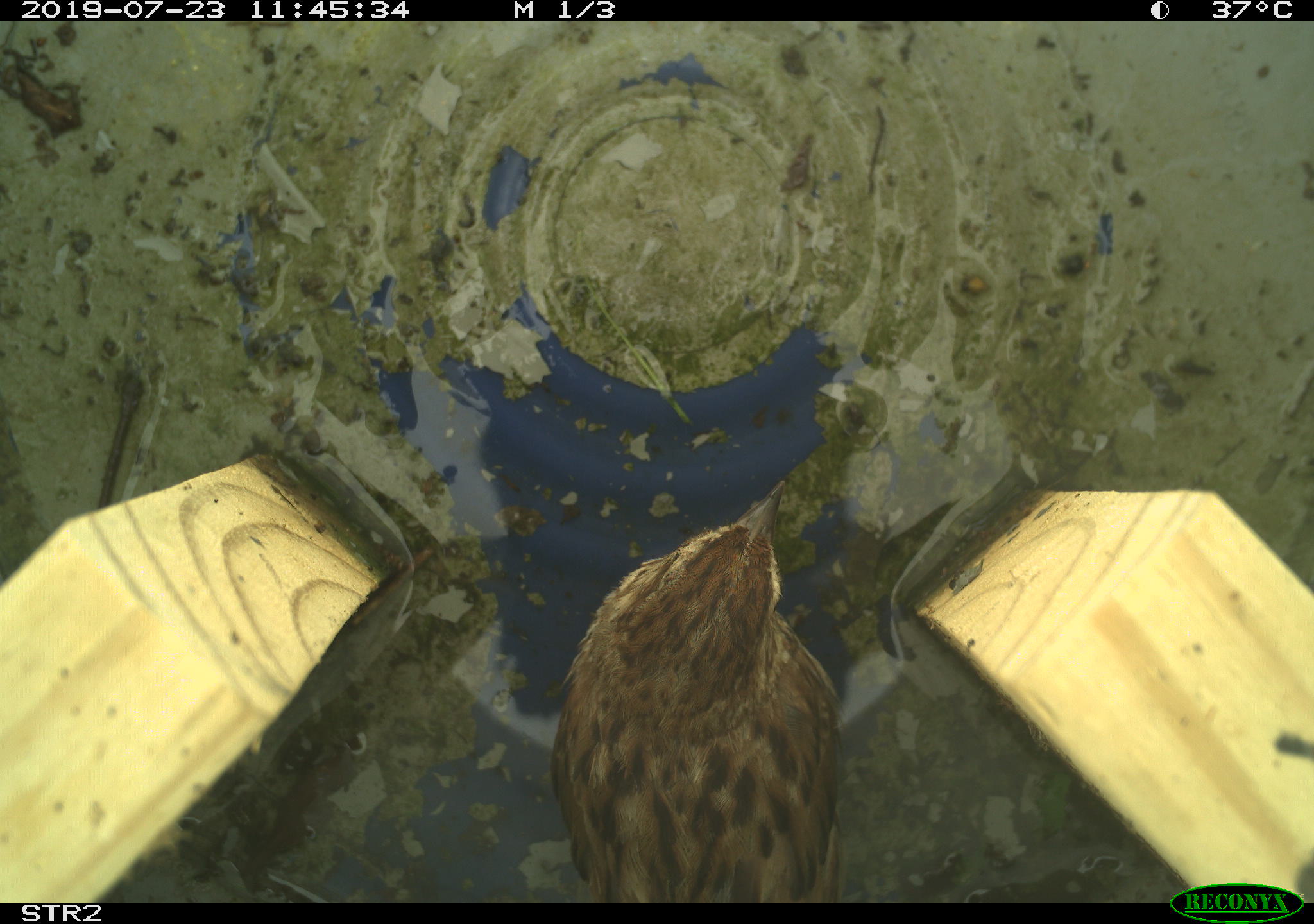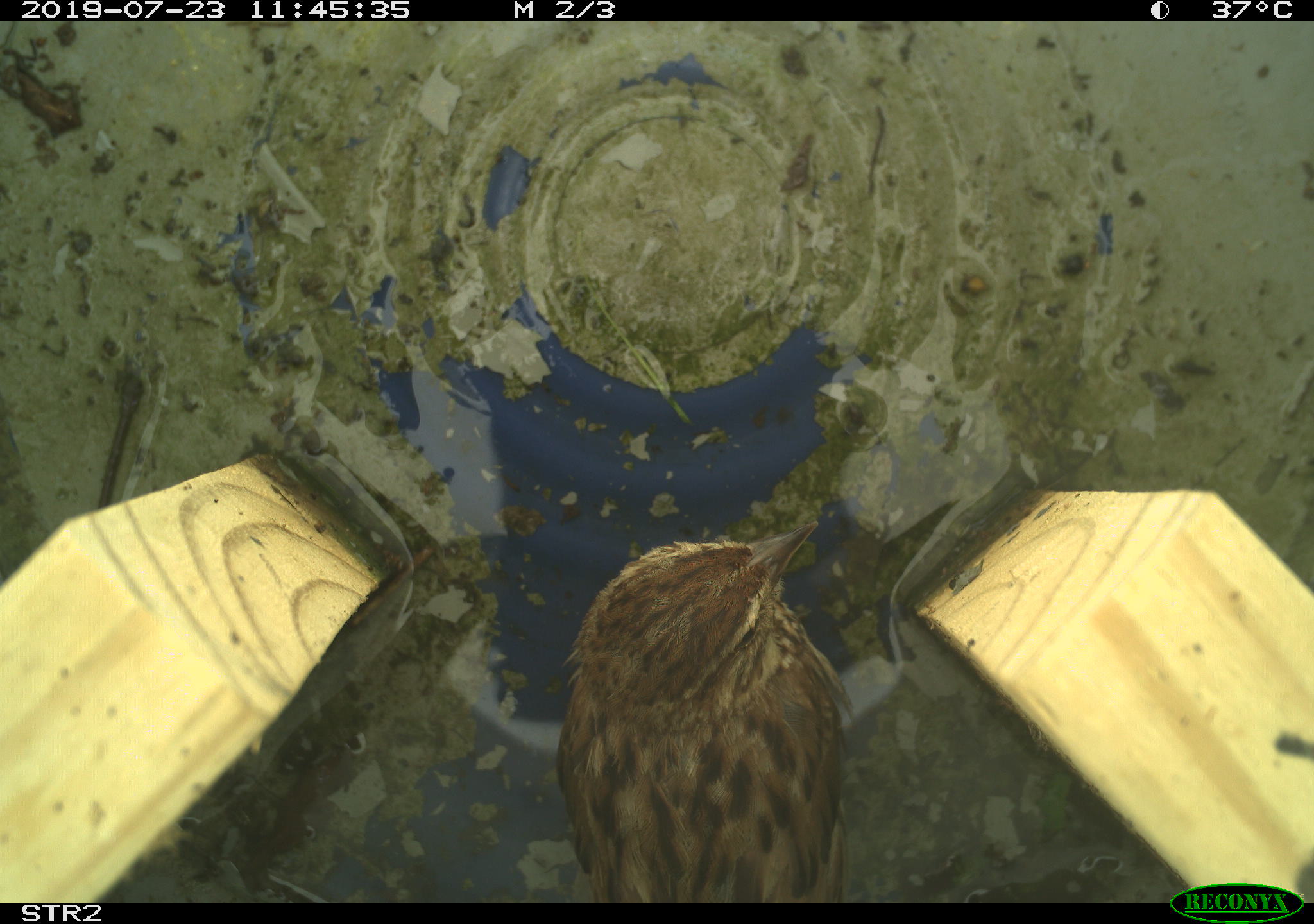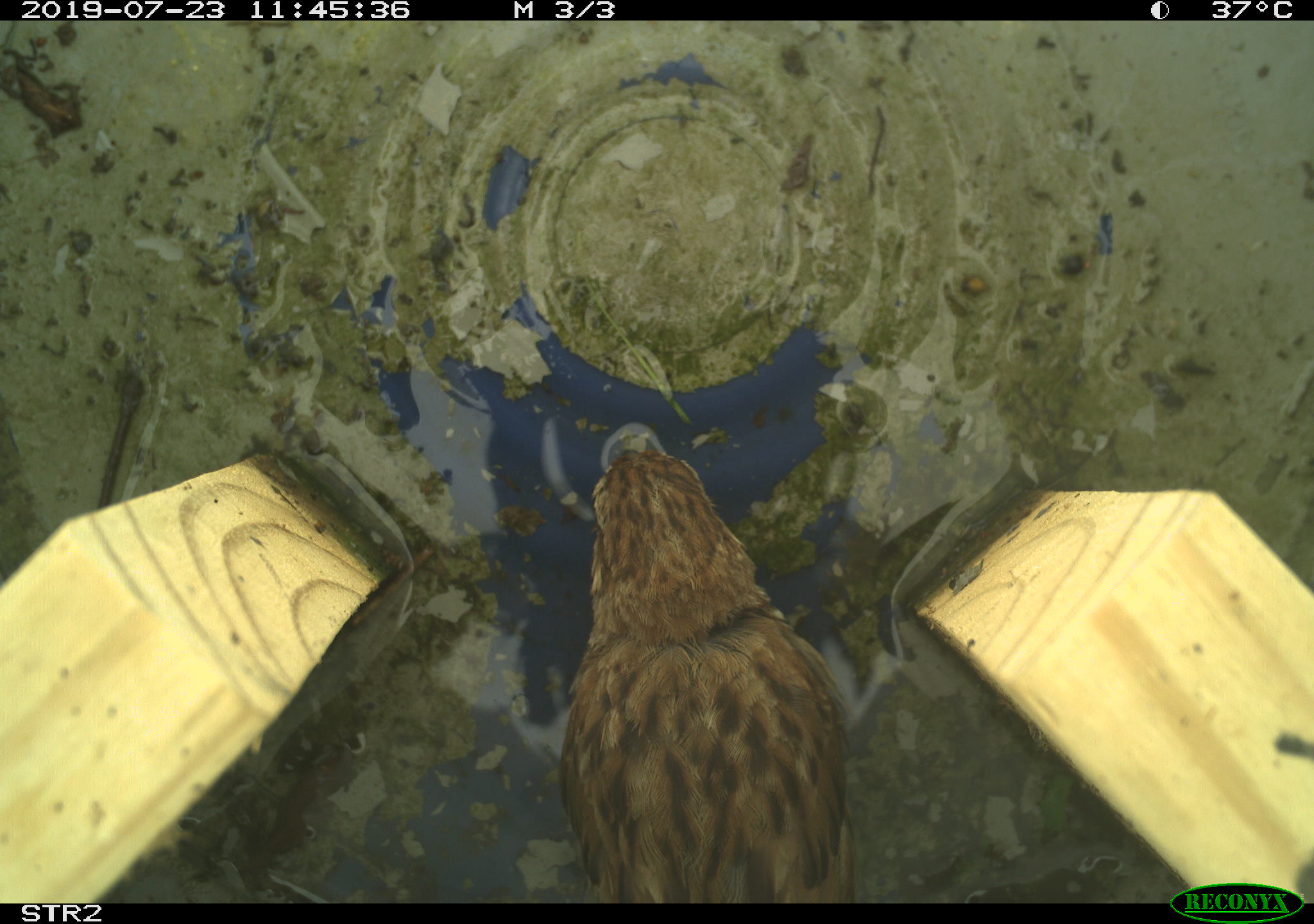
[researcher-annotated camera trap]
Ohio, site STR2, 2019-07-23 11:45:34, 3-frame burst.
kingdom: Animalia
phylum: Chordata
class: Aves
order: Passeriformes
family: Passerellidae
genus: Melospiza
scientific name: Melospiza melodia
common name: song sparrow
Song sparrow (Melospiza melodia).